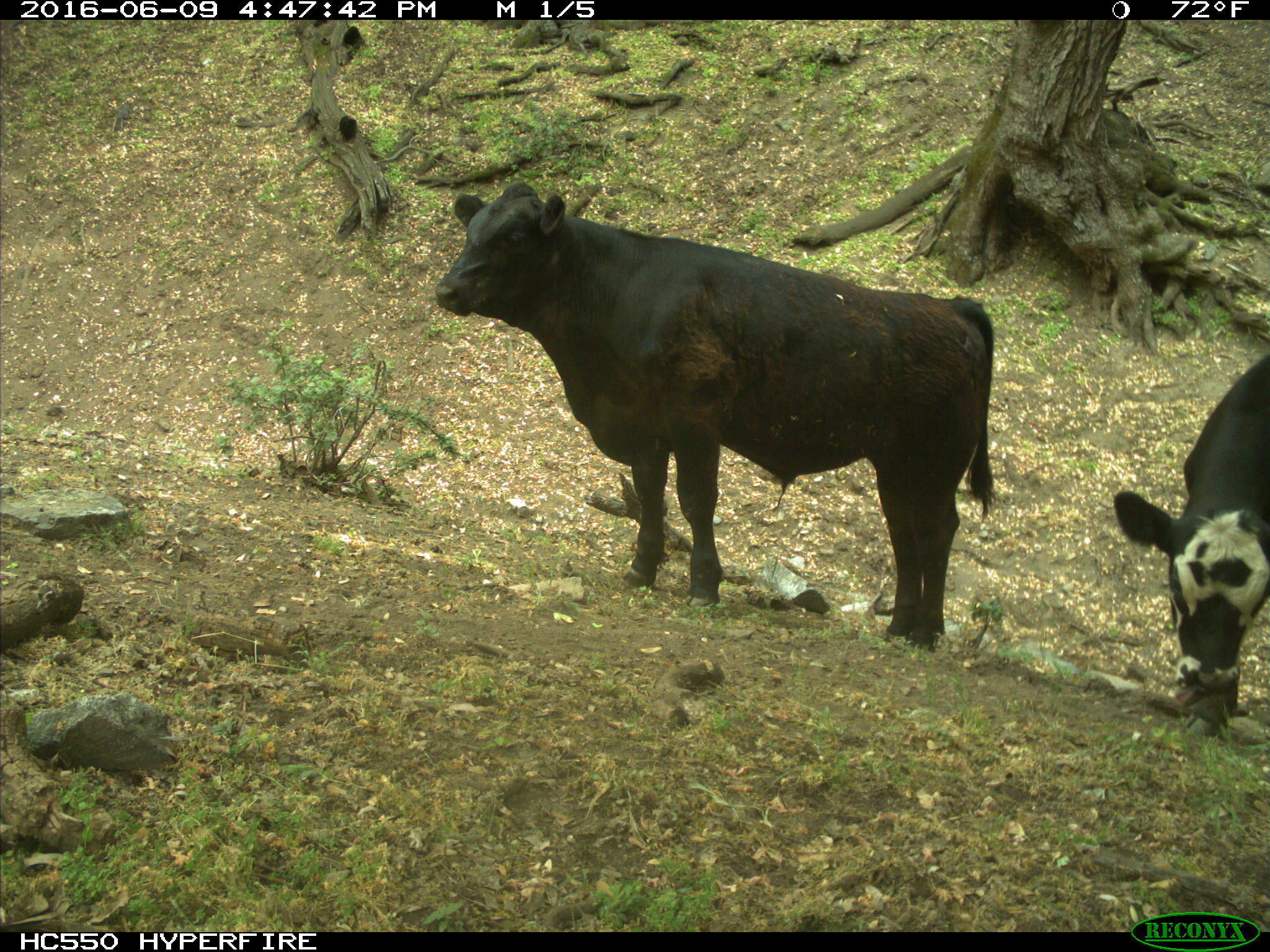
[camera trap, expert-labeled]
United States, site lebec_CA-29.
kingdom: Animalia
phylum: Chordata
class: Mammalia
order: Artiodactyla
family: Bovidae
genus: Bos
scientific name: Bos taurus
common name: domestic cow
Bos taurus (domestic cow).